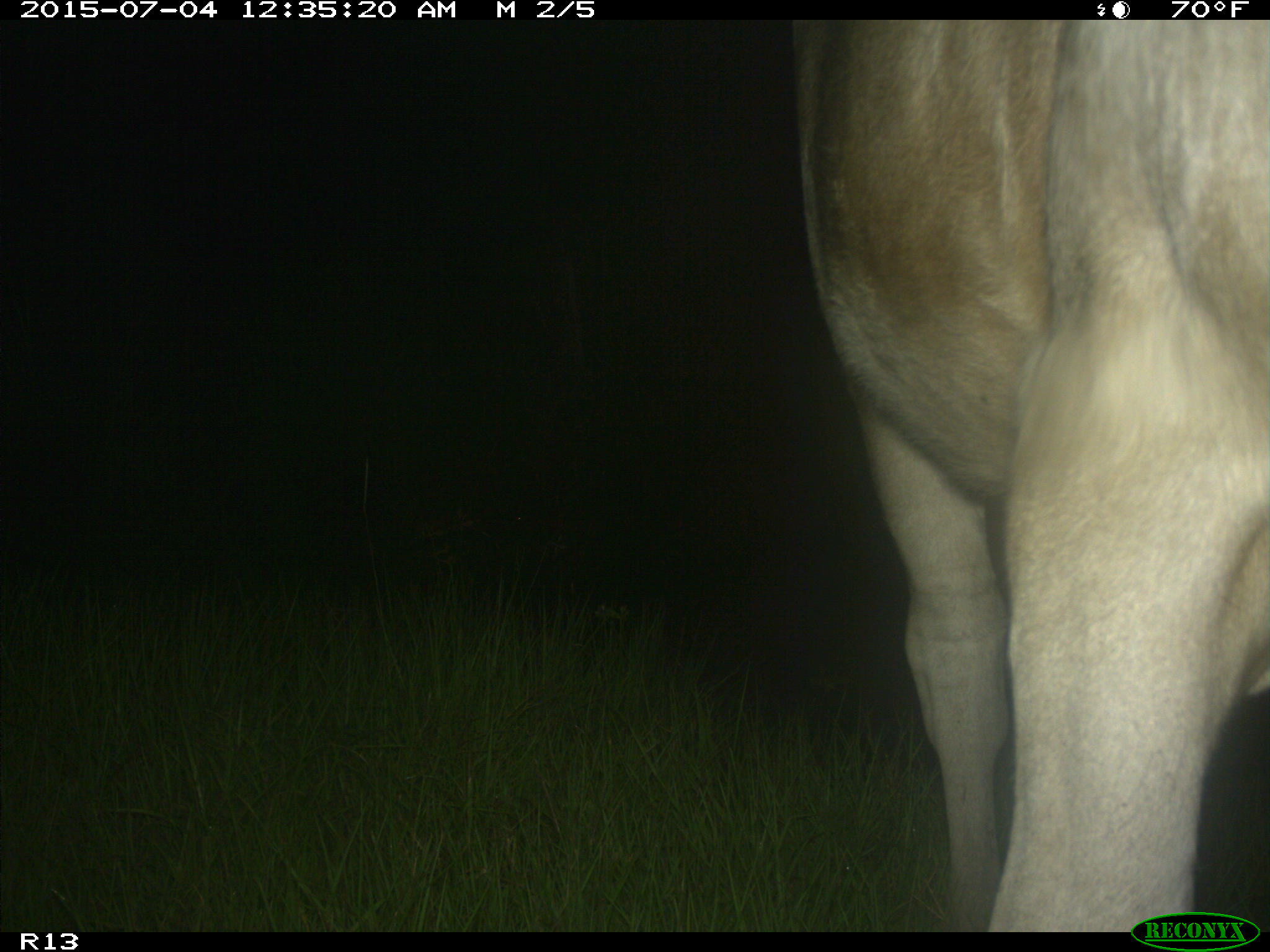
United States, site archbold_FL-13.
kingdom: Animalia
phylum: Chordata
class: Mammalia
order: Artiodactyla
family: Bovidae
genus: Bos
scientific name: Bos taurus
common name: domestic cow